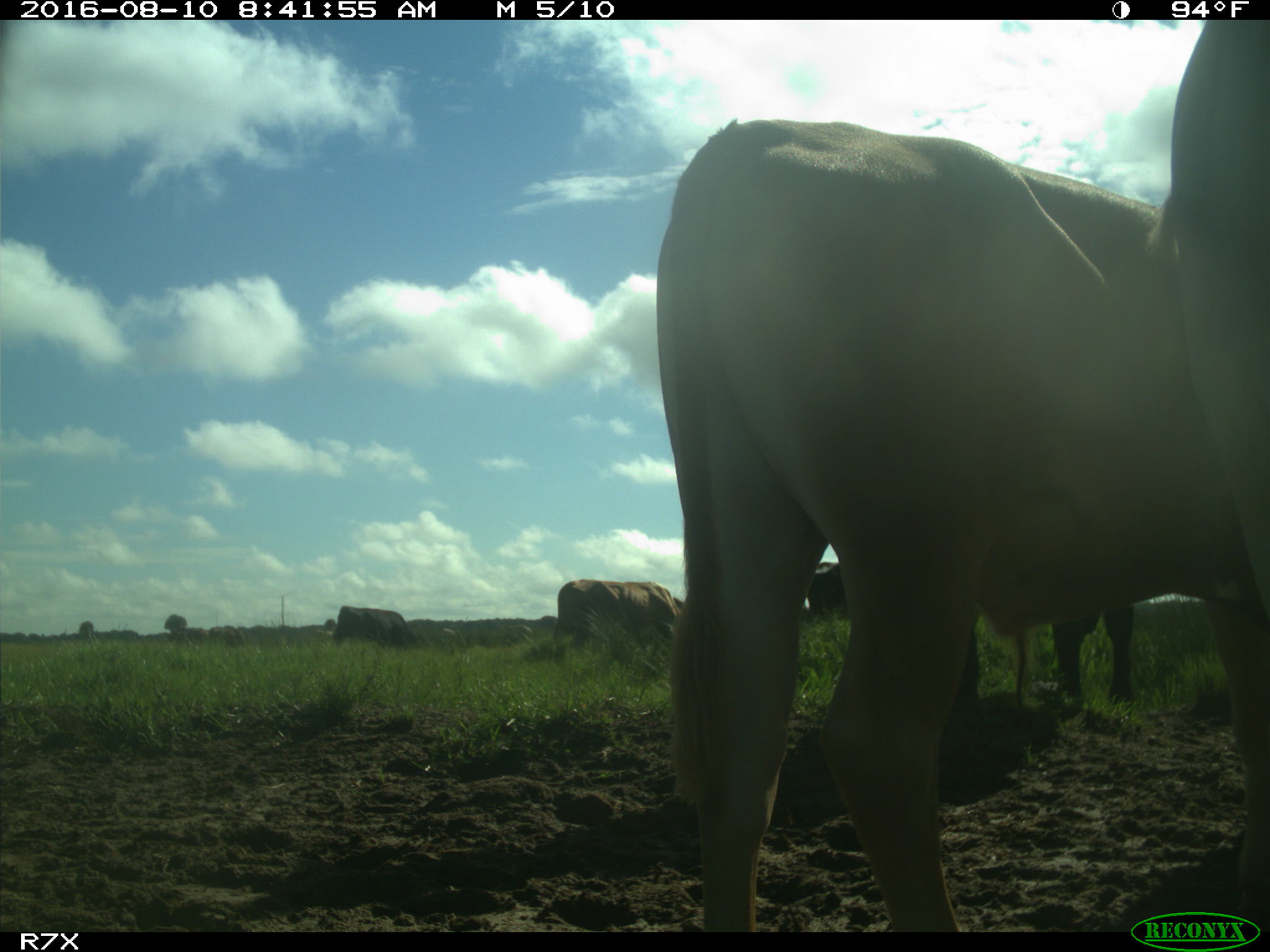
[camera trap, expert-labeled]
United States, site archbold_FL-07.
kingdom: Animalia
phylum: Chordata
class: Mammalia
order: Artiodactyla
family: Bovidae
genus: Bos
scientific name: Bos taurus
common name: domestic cow